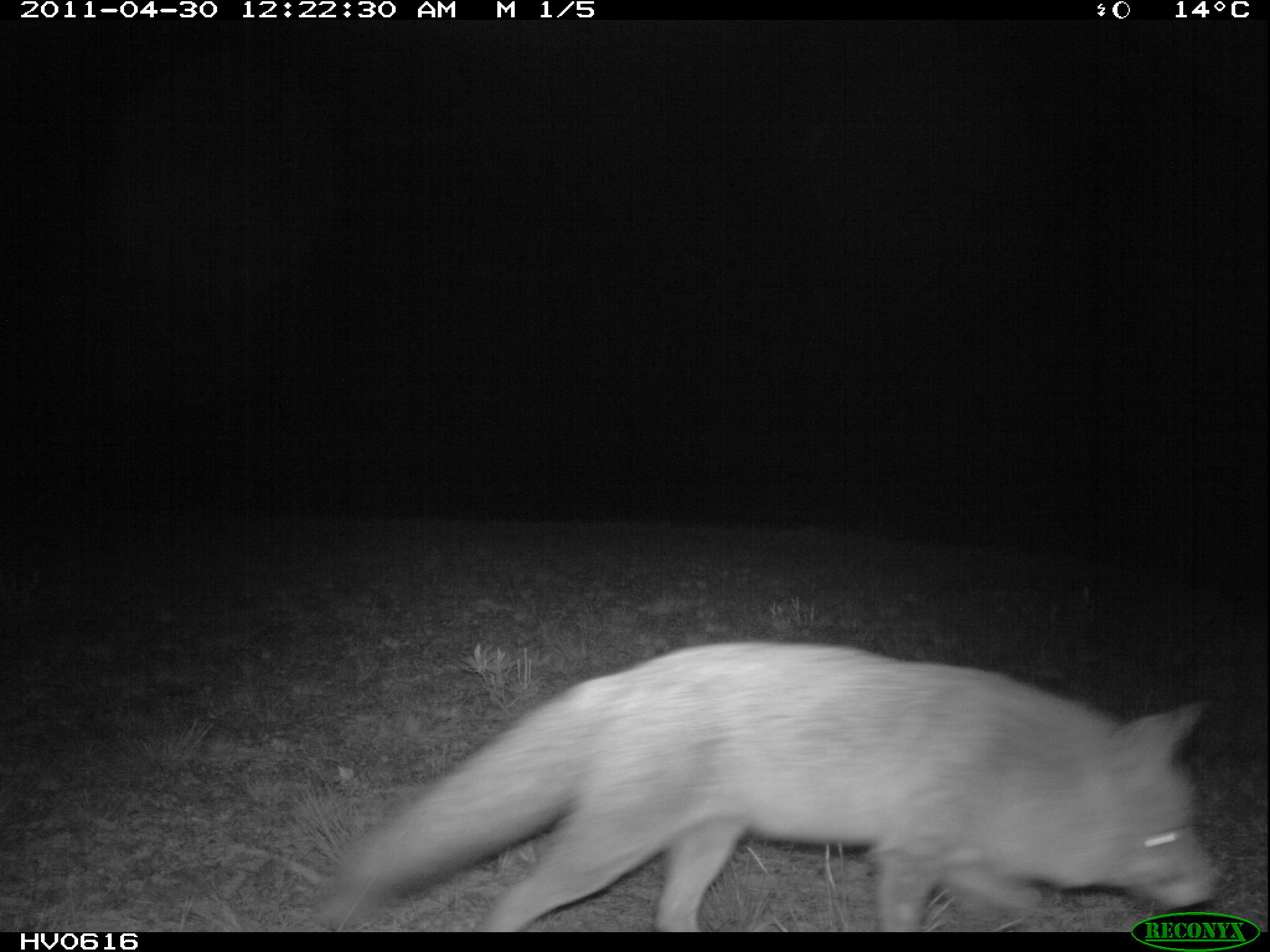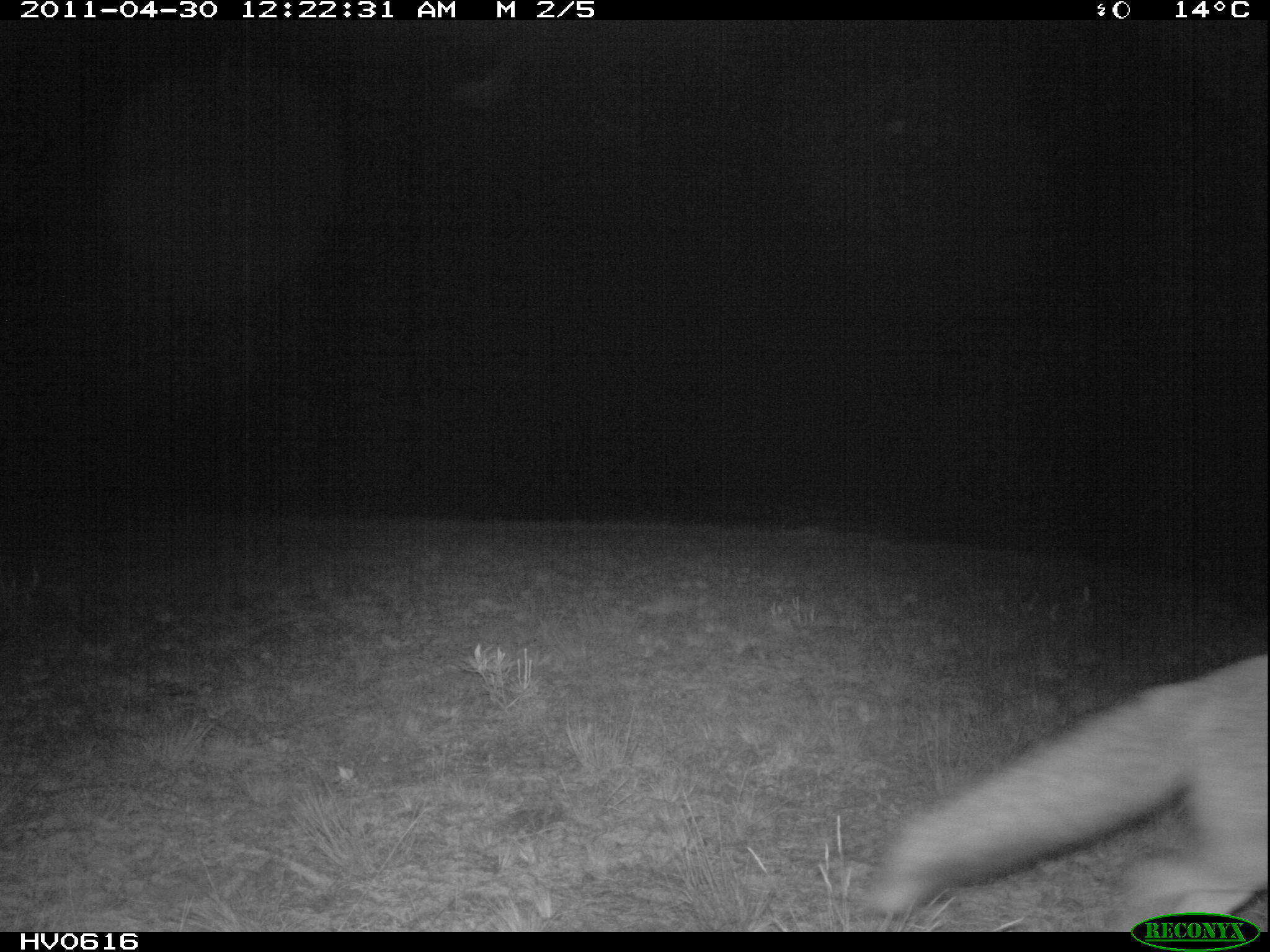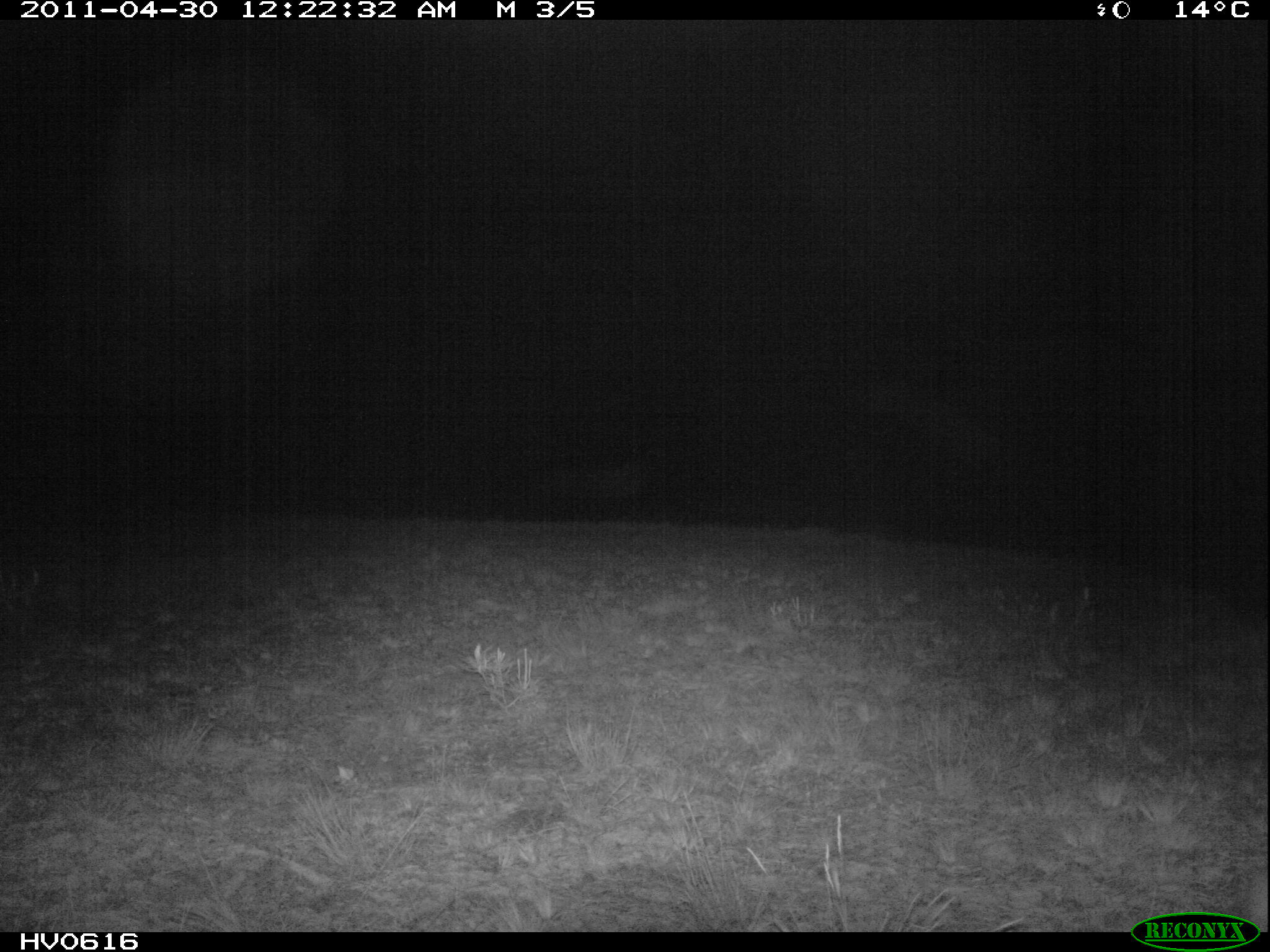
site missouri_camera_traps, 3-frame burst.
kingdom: Animalia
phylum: Chordata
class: Mammalia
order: Carnivora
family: Canidae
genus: Vulpes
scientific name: Vulpes vulpes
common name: red fox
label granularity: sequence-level